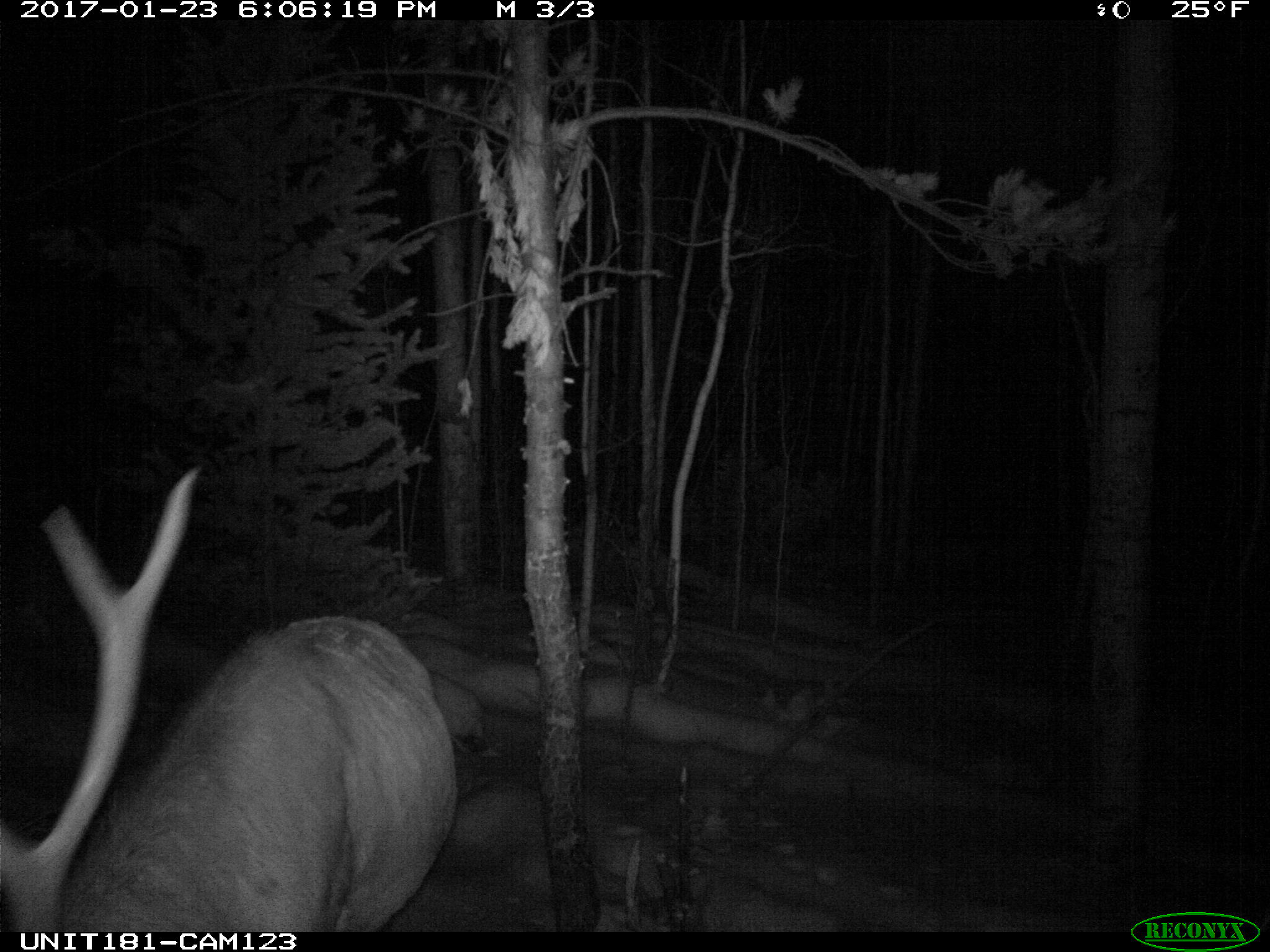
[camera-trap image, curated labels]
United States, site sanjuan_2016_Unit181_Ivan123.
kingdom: Animalia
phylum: Chordata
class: Mammalia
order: Artiodactyla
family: Cervidae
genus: Cervus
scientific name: Cervus elaphus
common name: red deer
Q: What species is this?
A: Cervus elaphus (red deer).